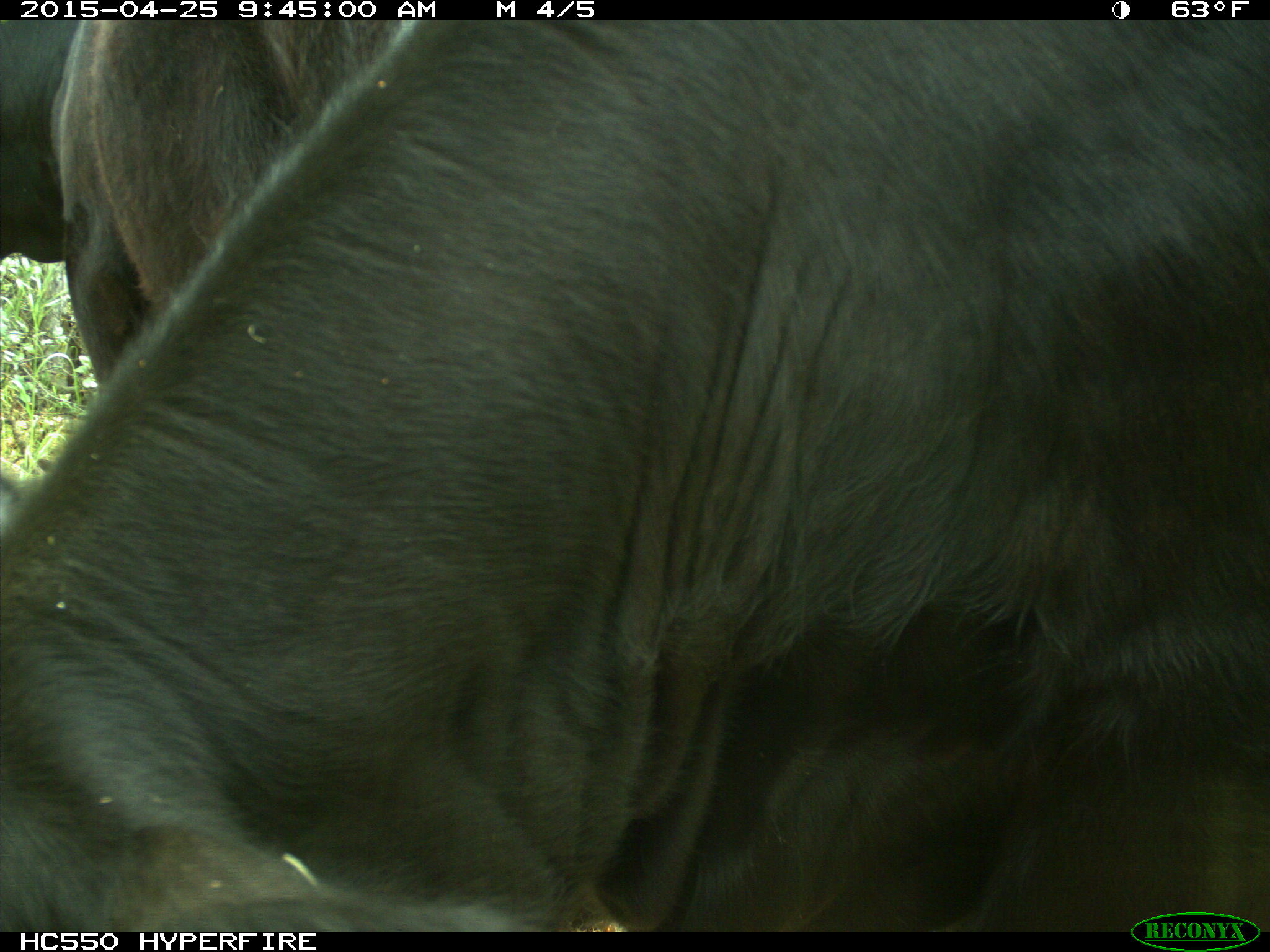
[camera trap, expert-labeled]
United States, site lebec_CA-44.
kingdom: Animalia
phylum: Chordata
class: Mammalia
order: Artiodactyla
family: Suidae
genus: Sus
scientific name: Sus scrofa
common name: wild boar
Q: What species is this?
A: Sus scrofa (wild boar).